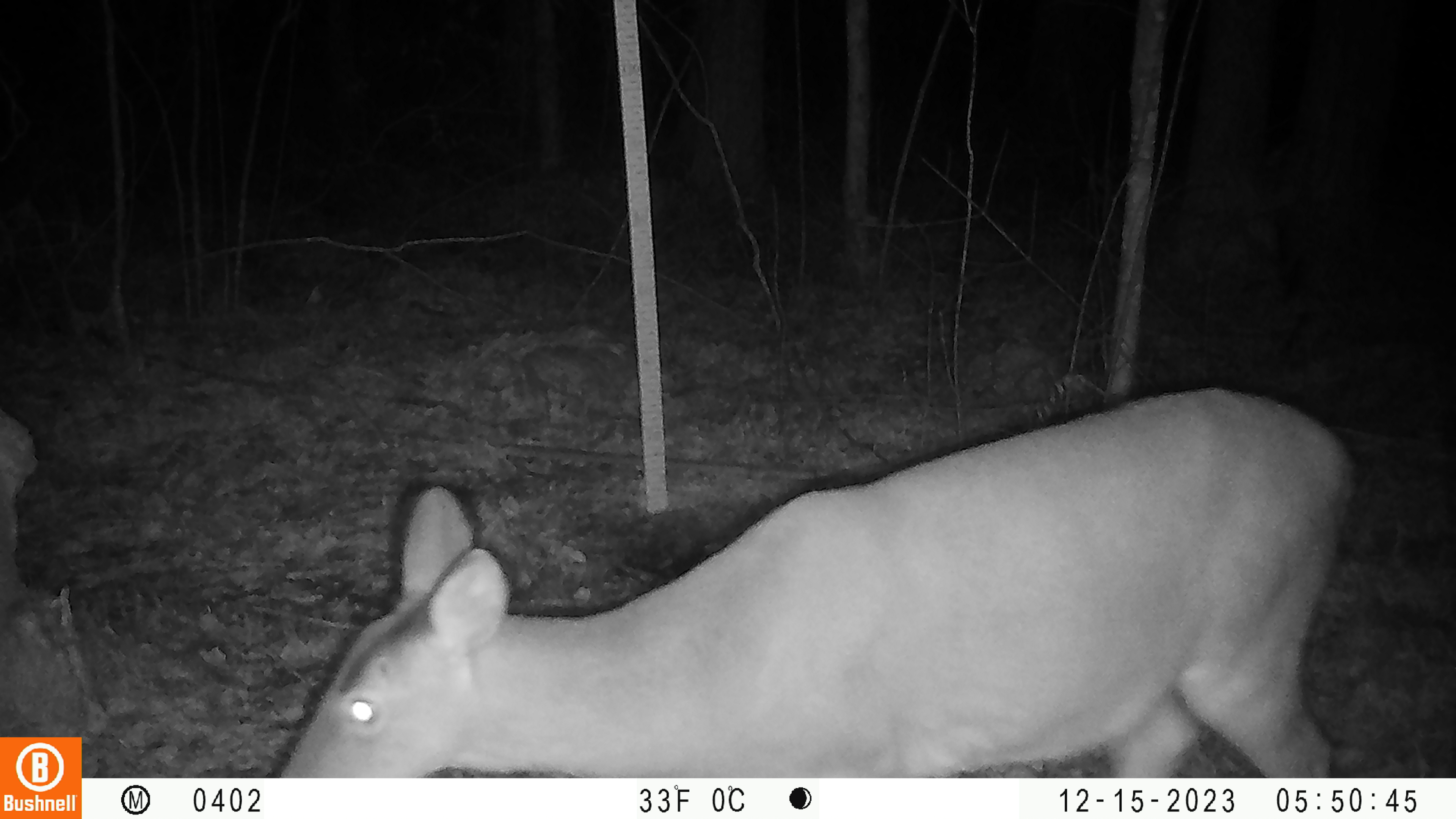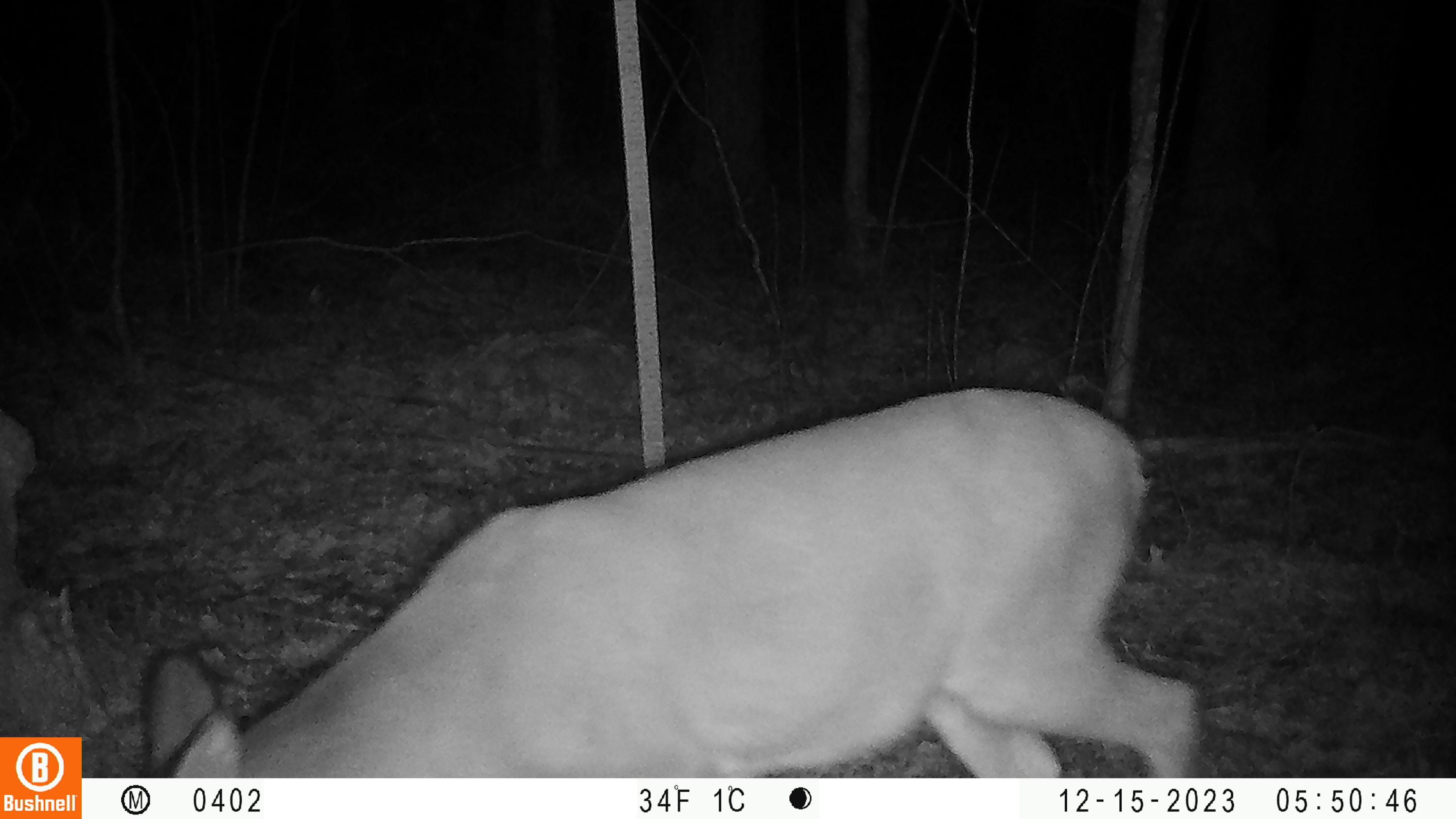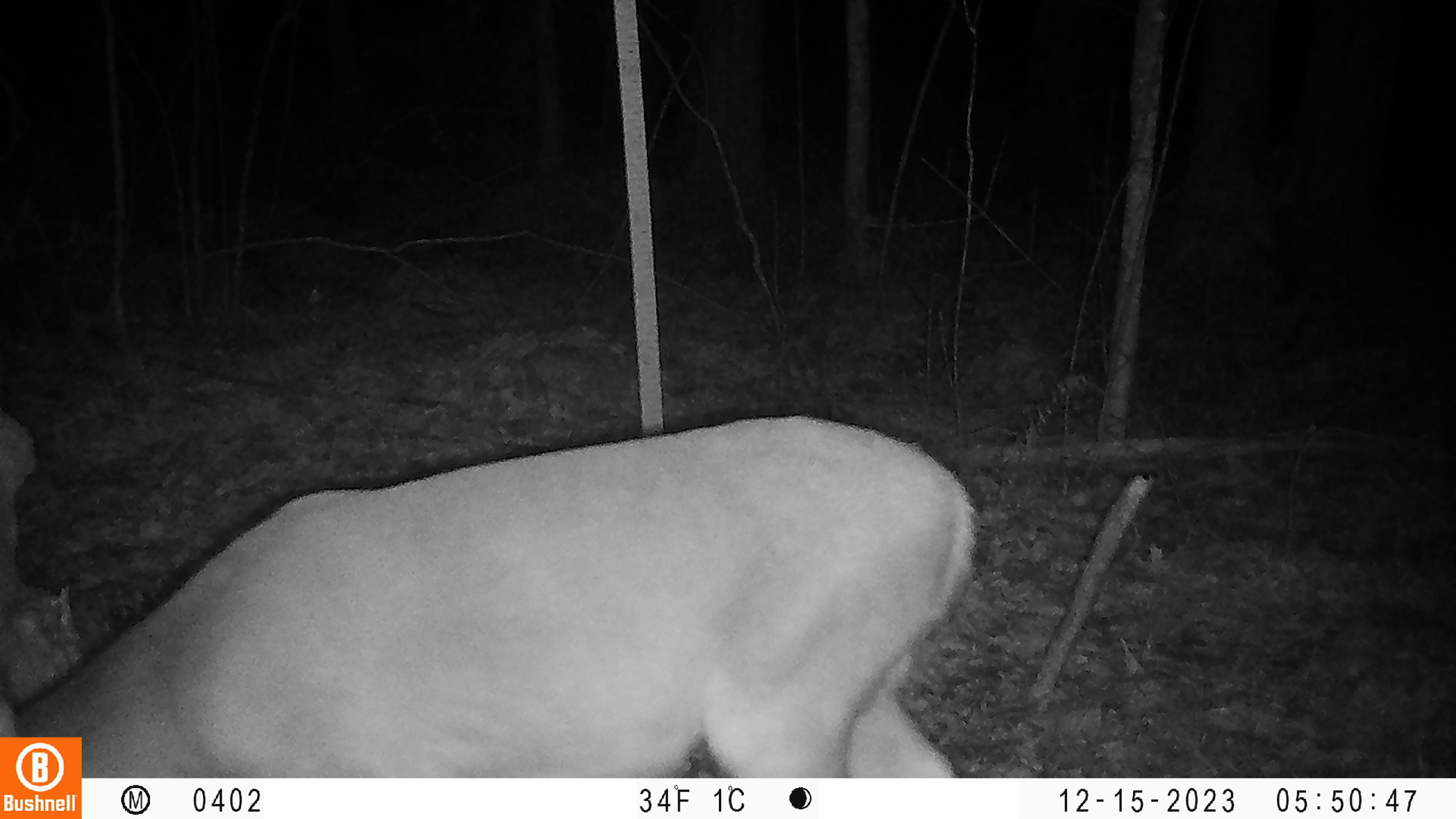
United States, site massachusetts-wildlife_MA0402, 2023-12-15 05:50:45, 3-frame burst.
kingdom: Animalia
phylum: Chordata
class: Mammalia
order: Artiodactyla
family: Cervidae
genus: Odocoileus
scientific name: Odocoileus virginianus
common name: white-tailed deer